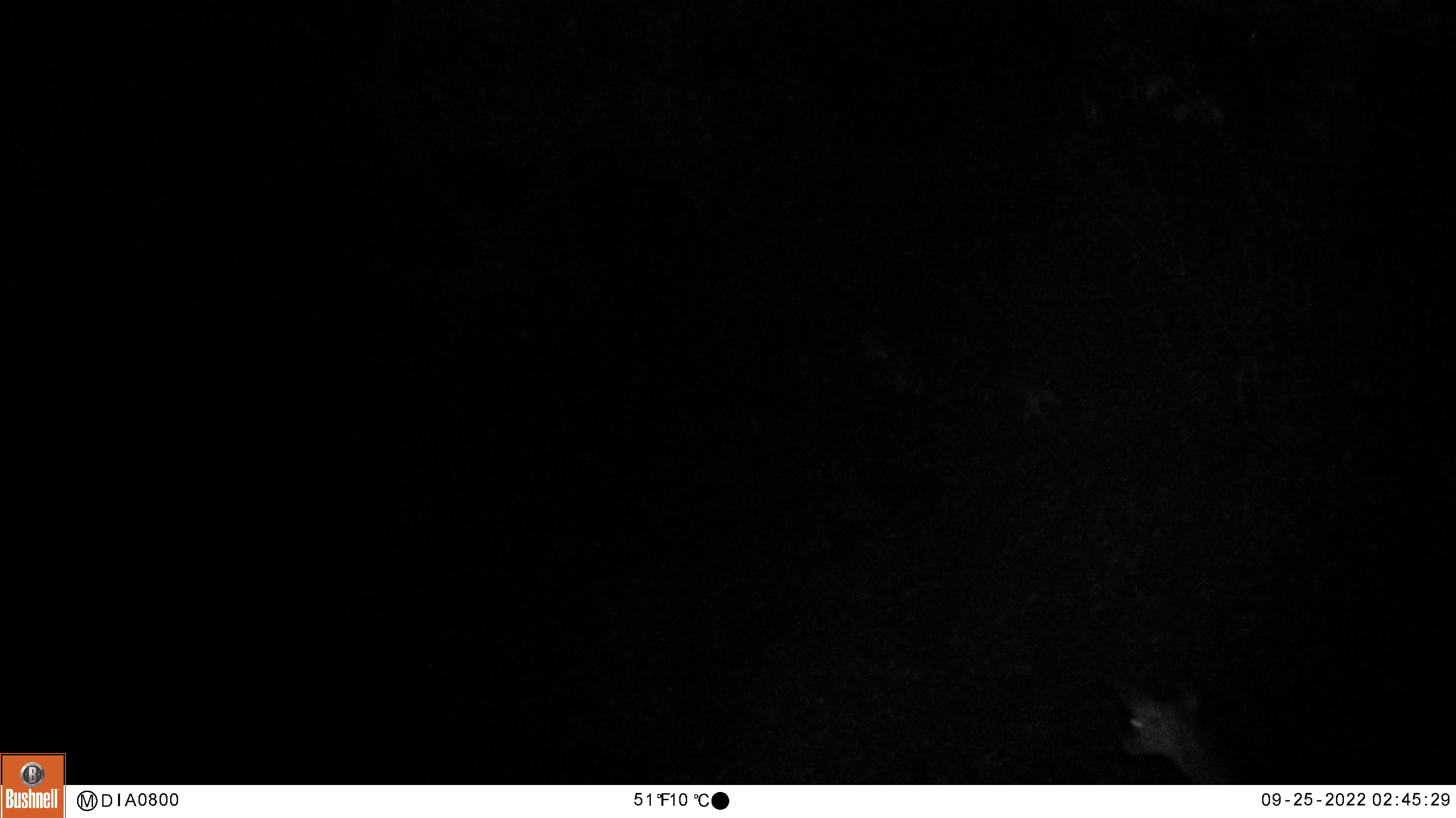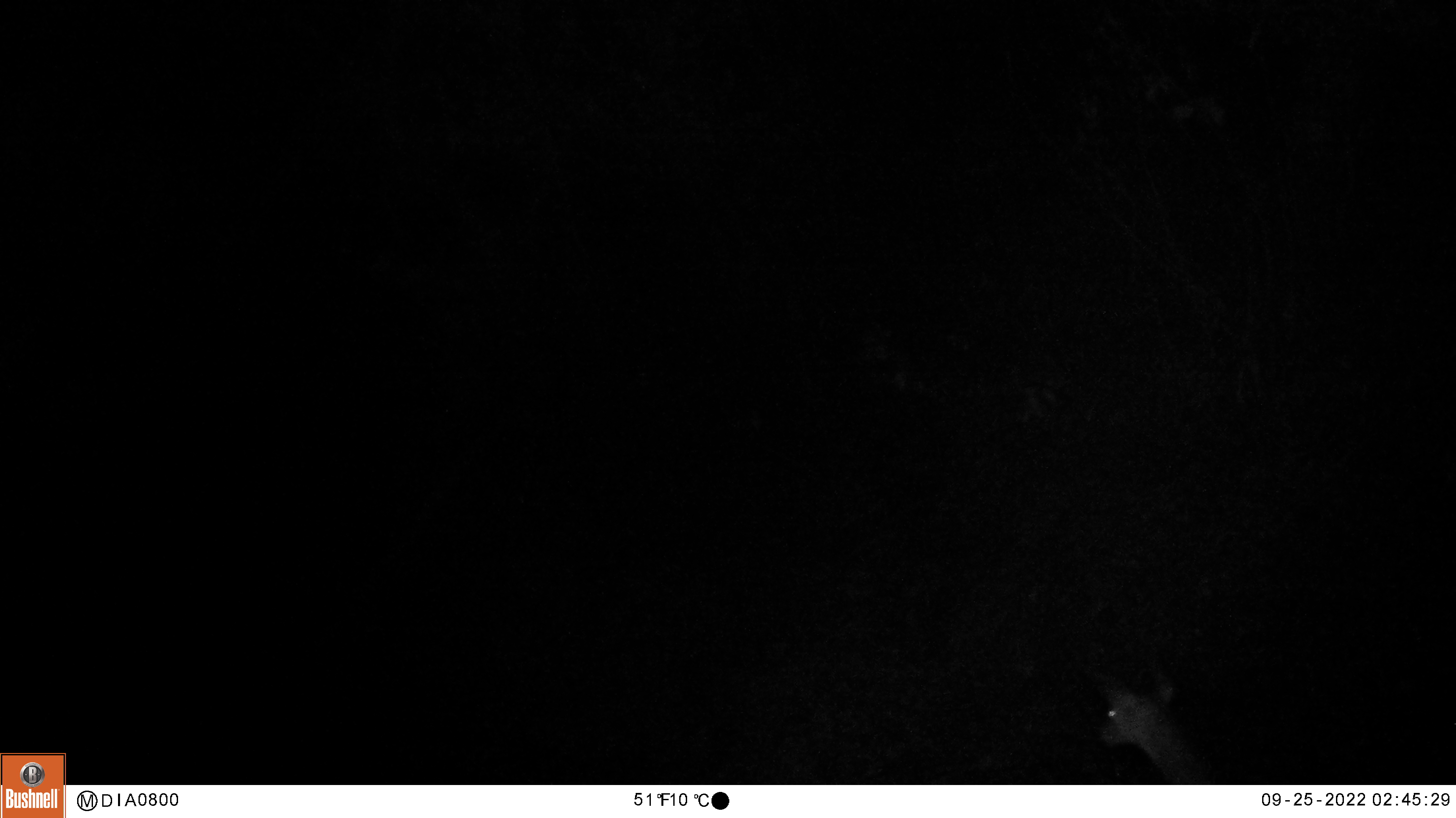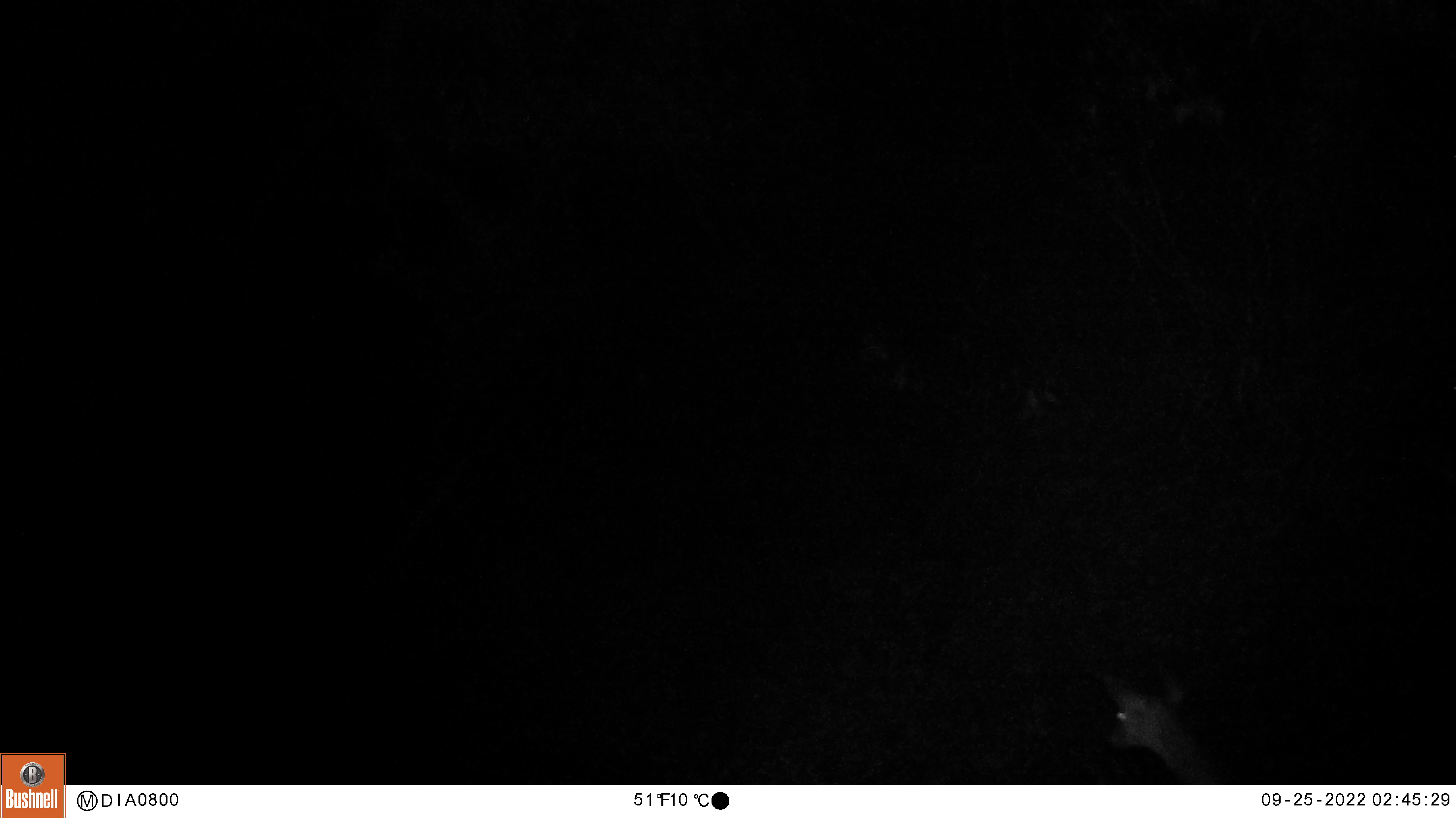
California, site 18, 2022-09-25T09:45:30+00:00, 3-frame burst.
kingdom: Animalia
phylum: Chordata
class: Mammalia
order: Artiodactyla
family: Cervidae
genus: Odocoileus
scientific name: Odocoileus hemionus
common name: mule deer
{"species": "mule deer (Odocoileus hemionus)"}